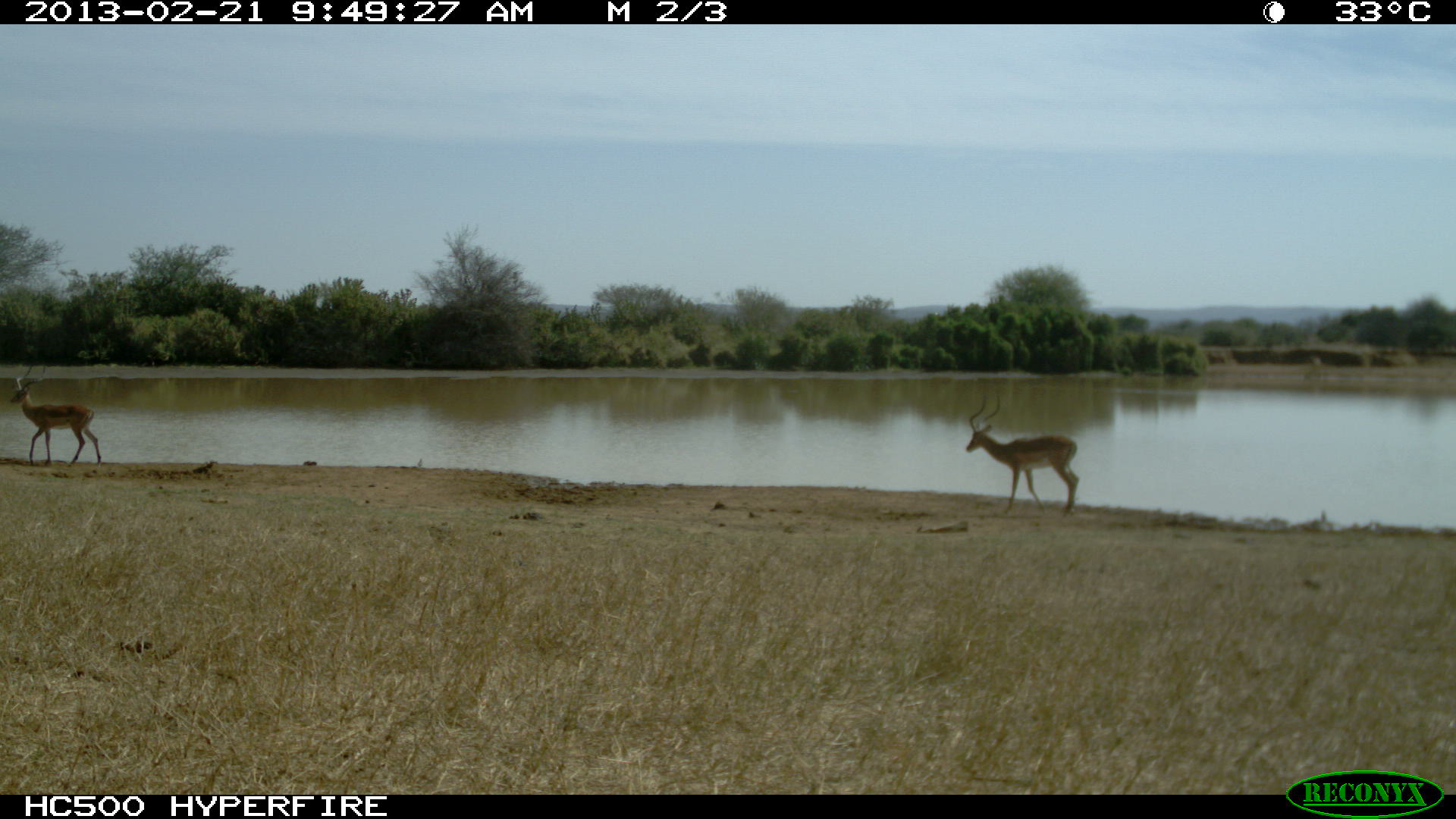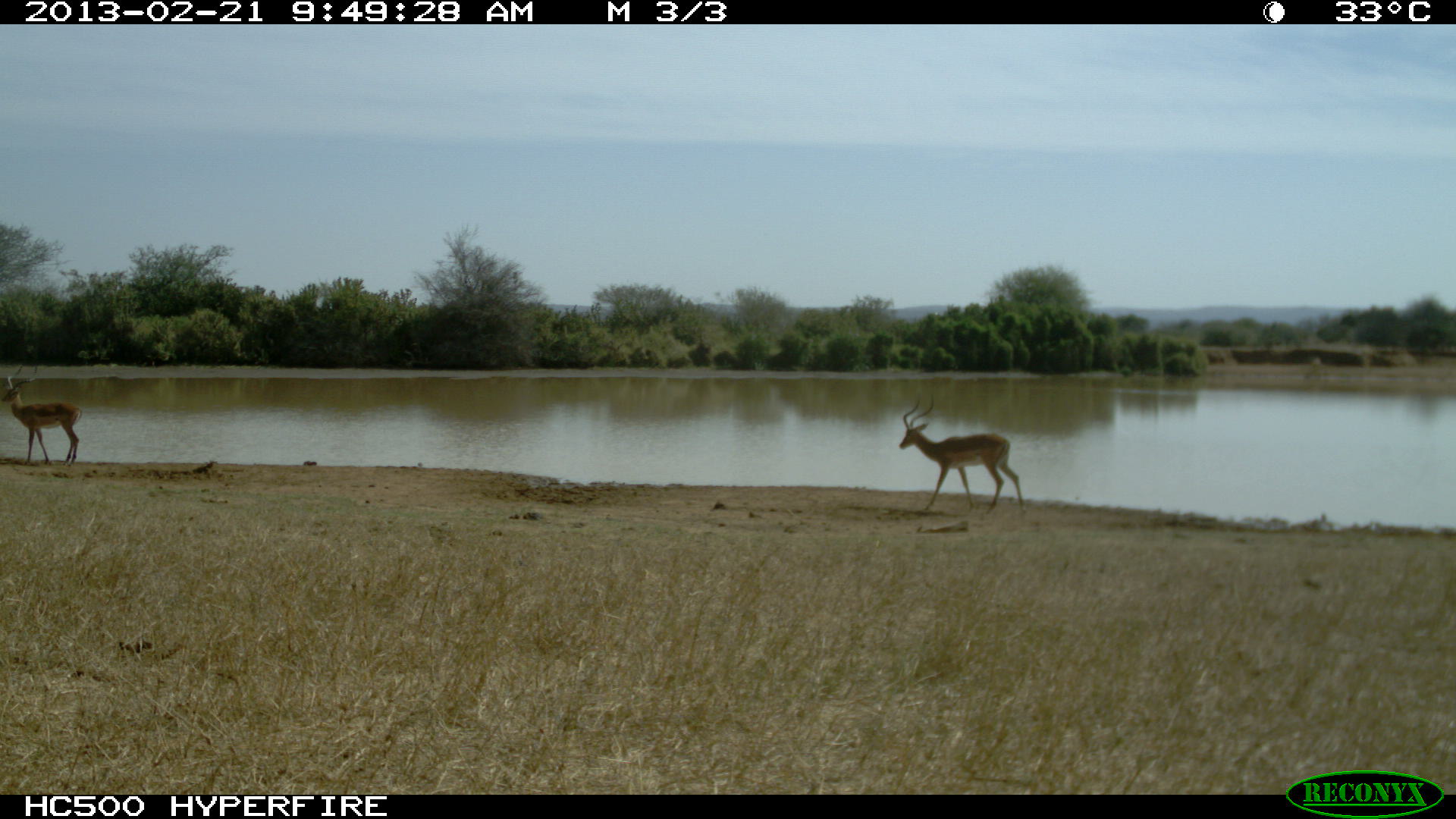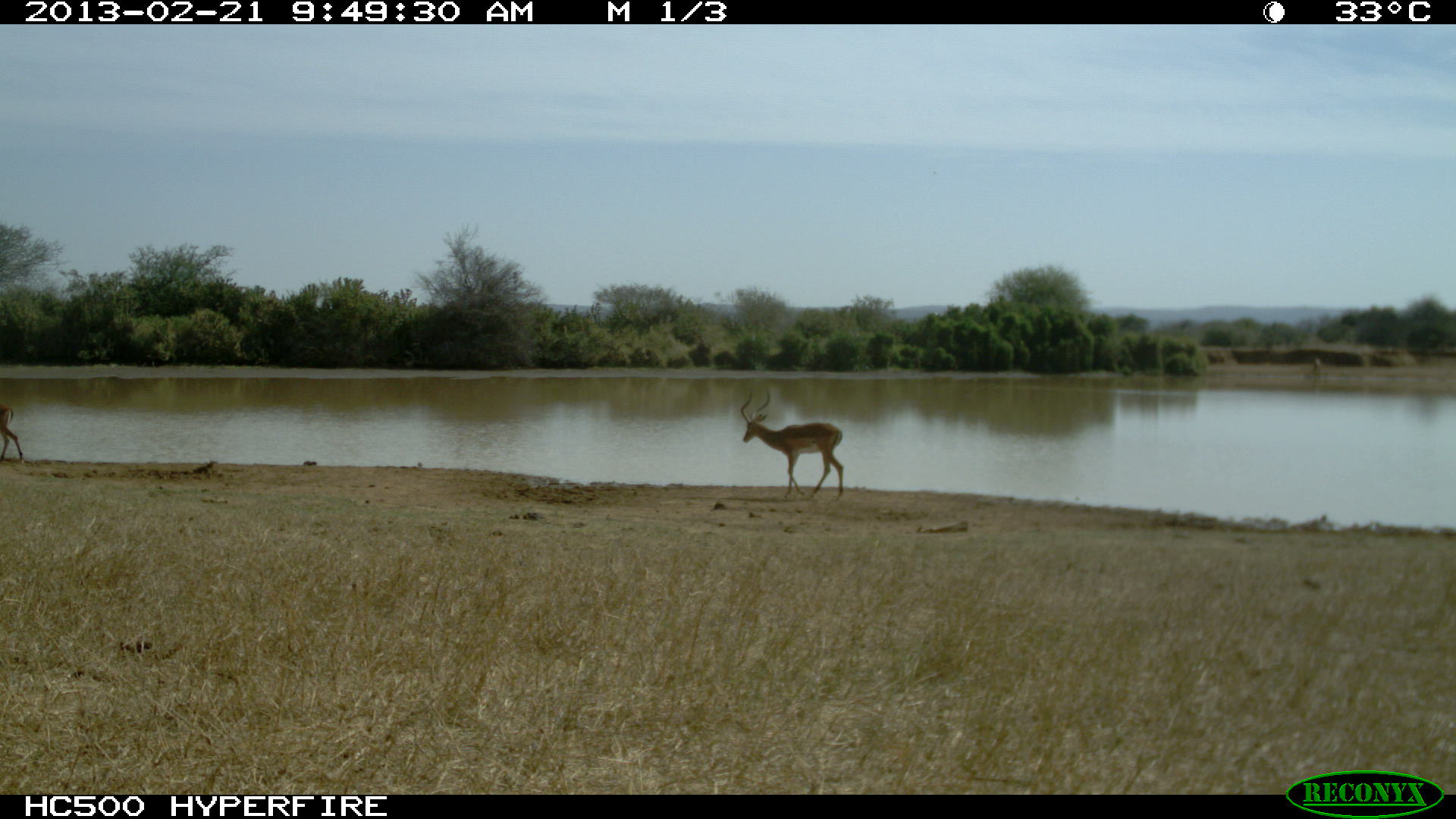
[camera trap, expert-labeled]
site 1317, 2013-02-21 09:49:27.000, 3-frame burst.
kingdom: Animalia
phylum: Chordata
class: Mammalia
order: Artiodactyla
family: Bovidae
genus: Aepyceros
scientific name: Aepyceros melampus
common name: impala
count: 2